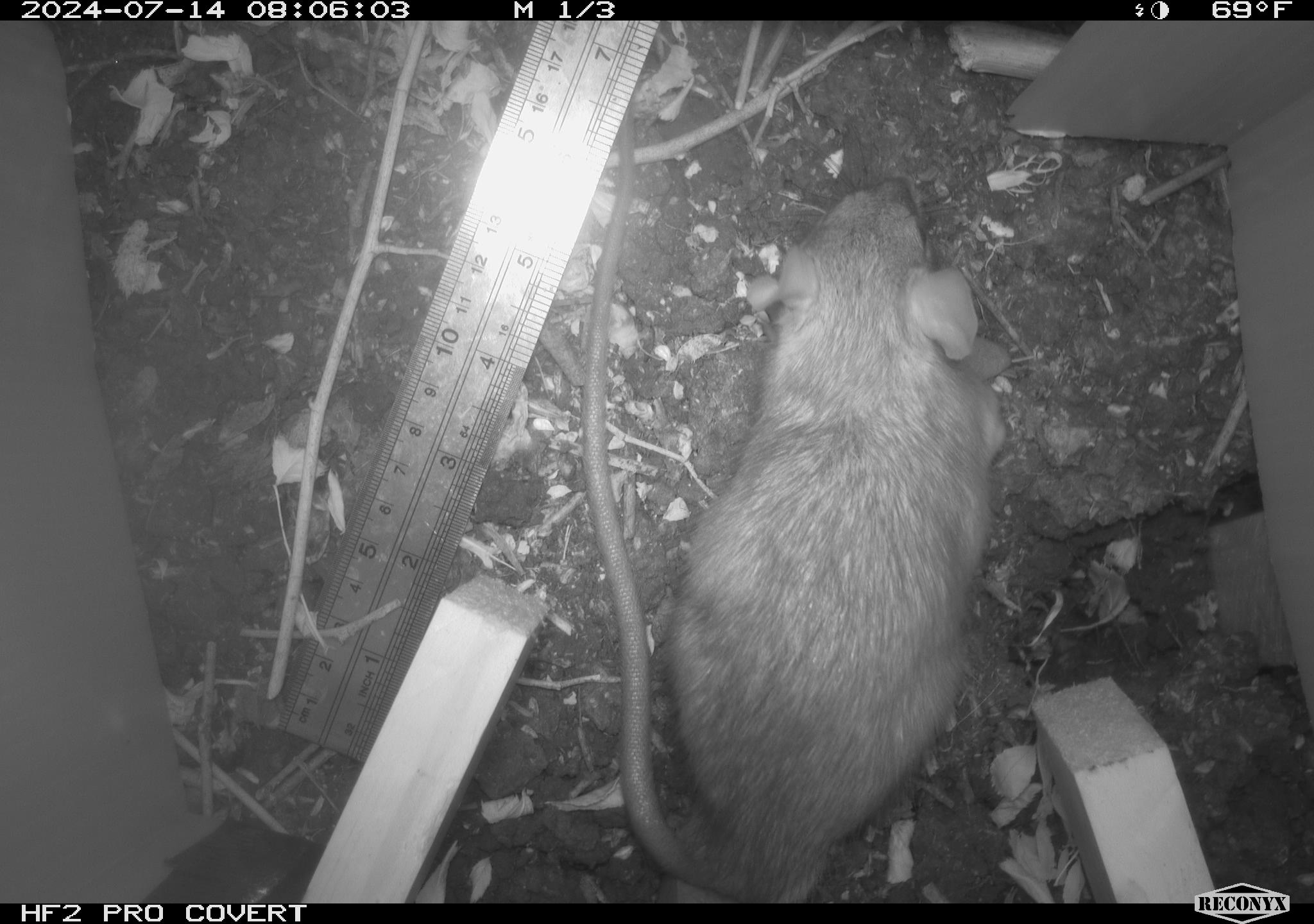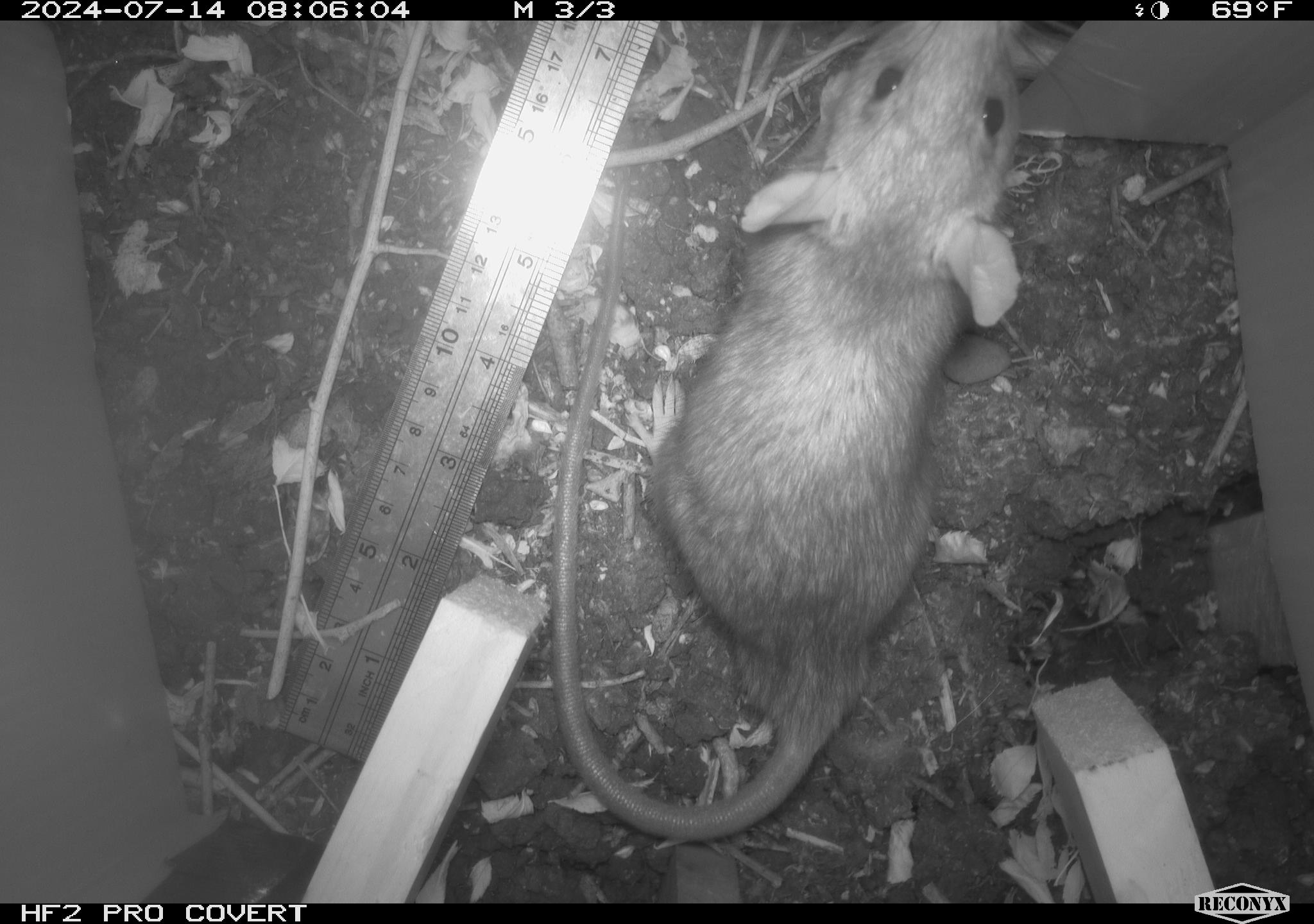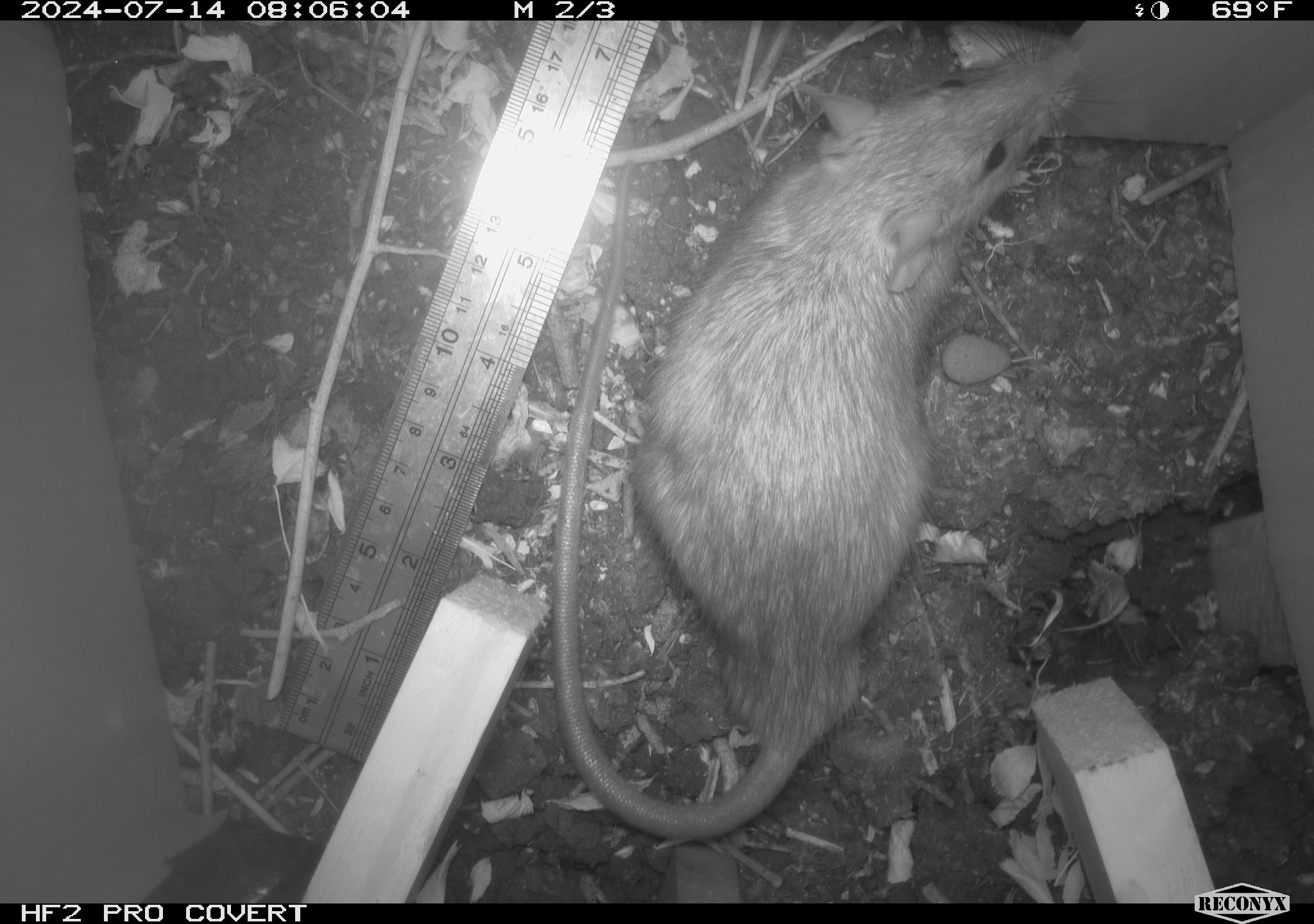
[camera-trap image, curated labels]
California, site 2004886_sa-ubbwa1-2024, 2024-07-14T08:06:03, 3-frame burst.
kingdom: Animalia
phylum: Chordata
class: Mammalia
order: Rodentia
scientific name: Rodentia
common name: woodrat or rat or mouse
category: woodrat or rat or mouse species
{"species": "woodrat or rat or mouse species (woodrat or rat or mouse) (Rodentia)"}